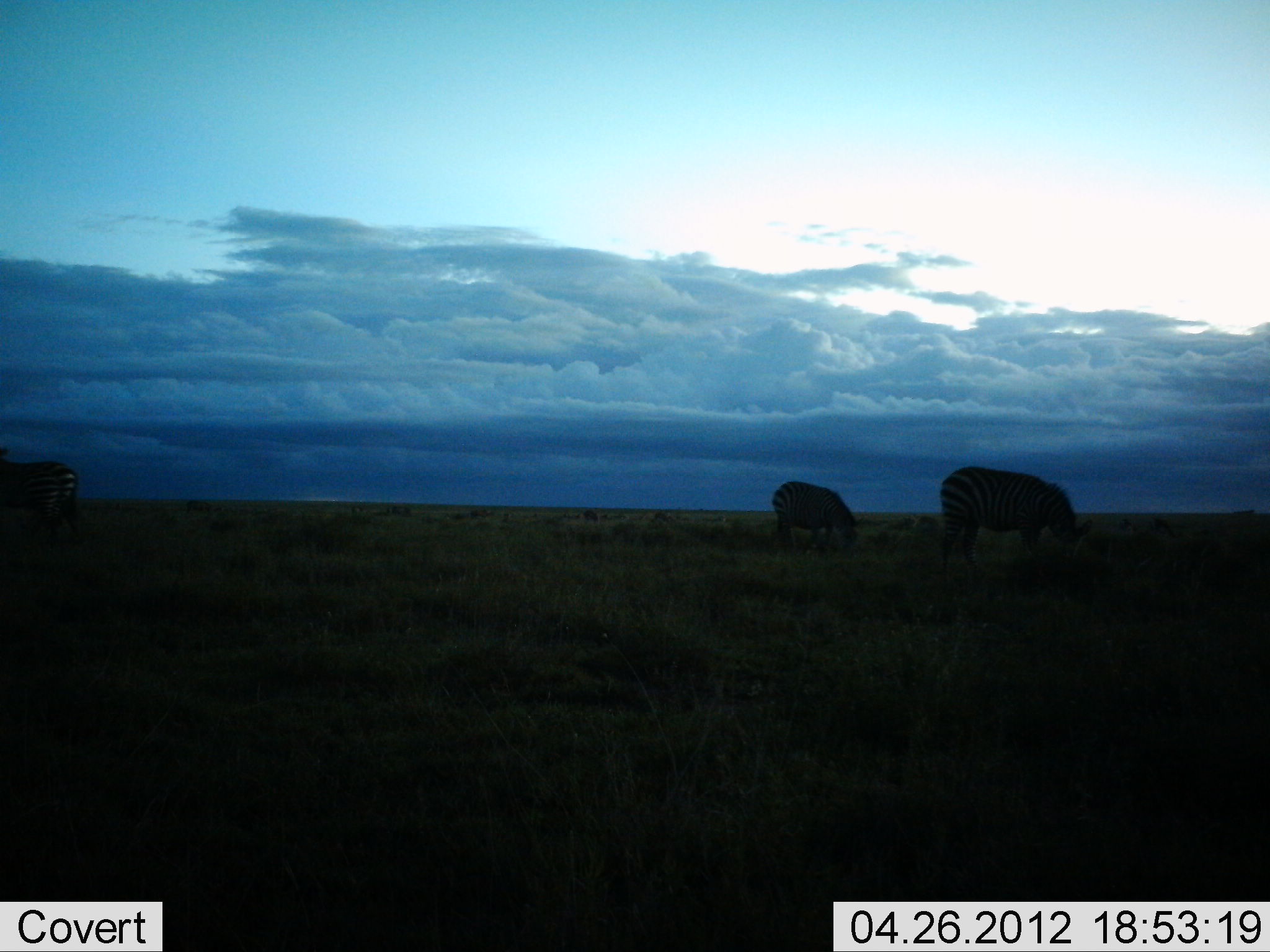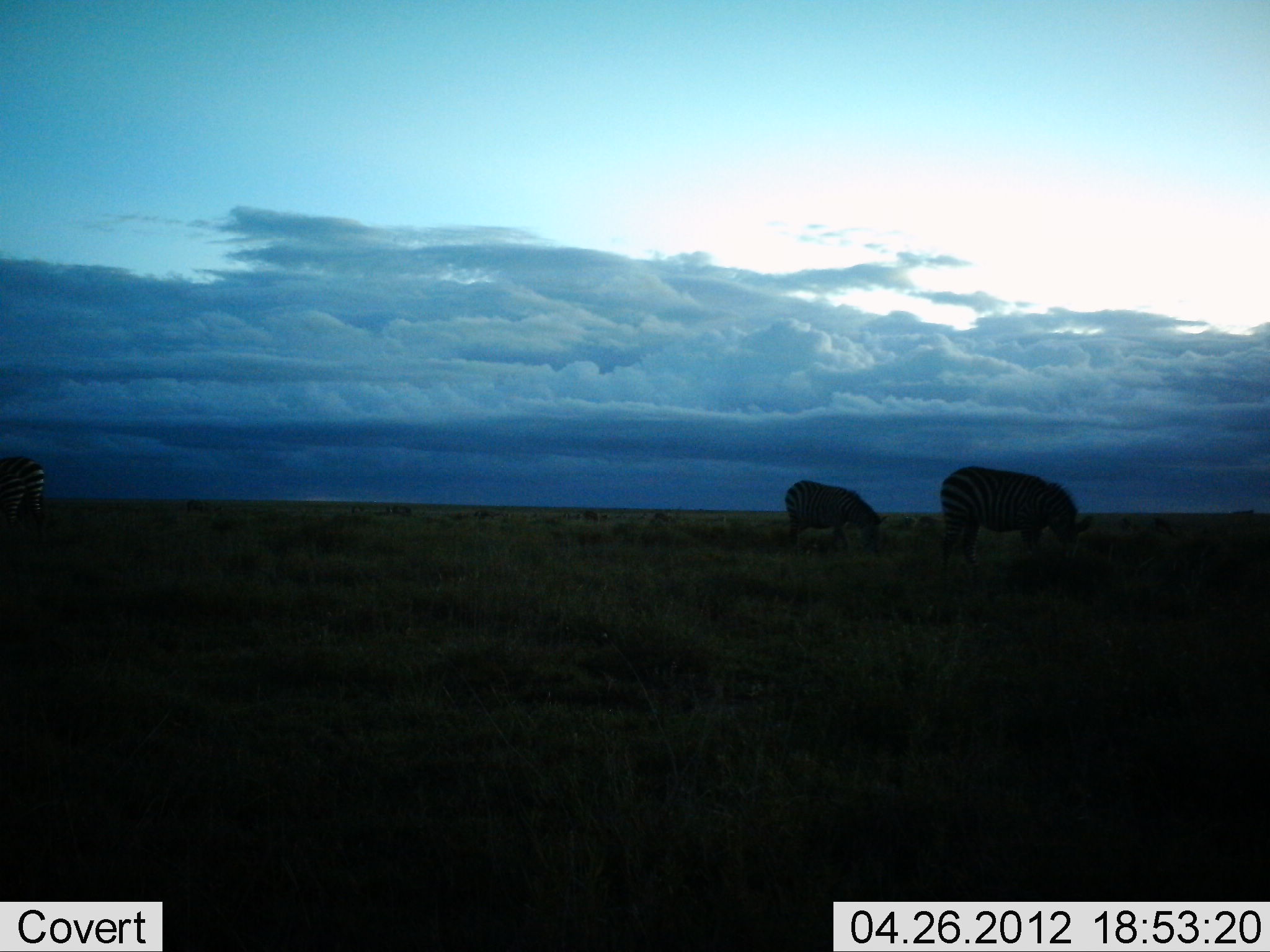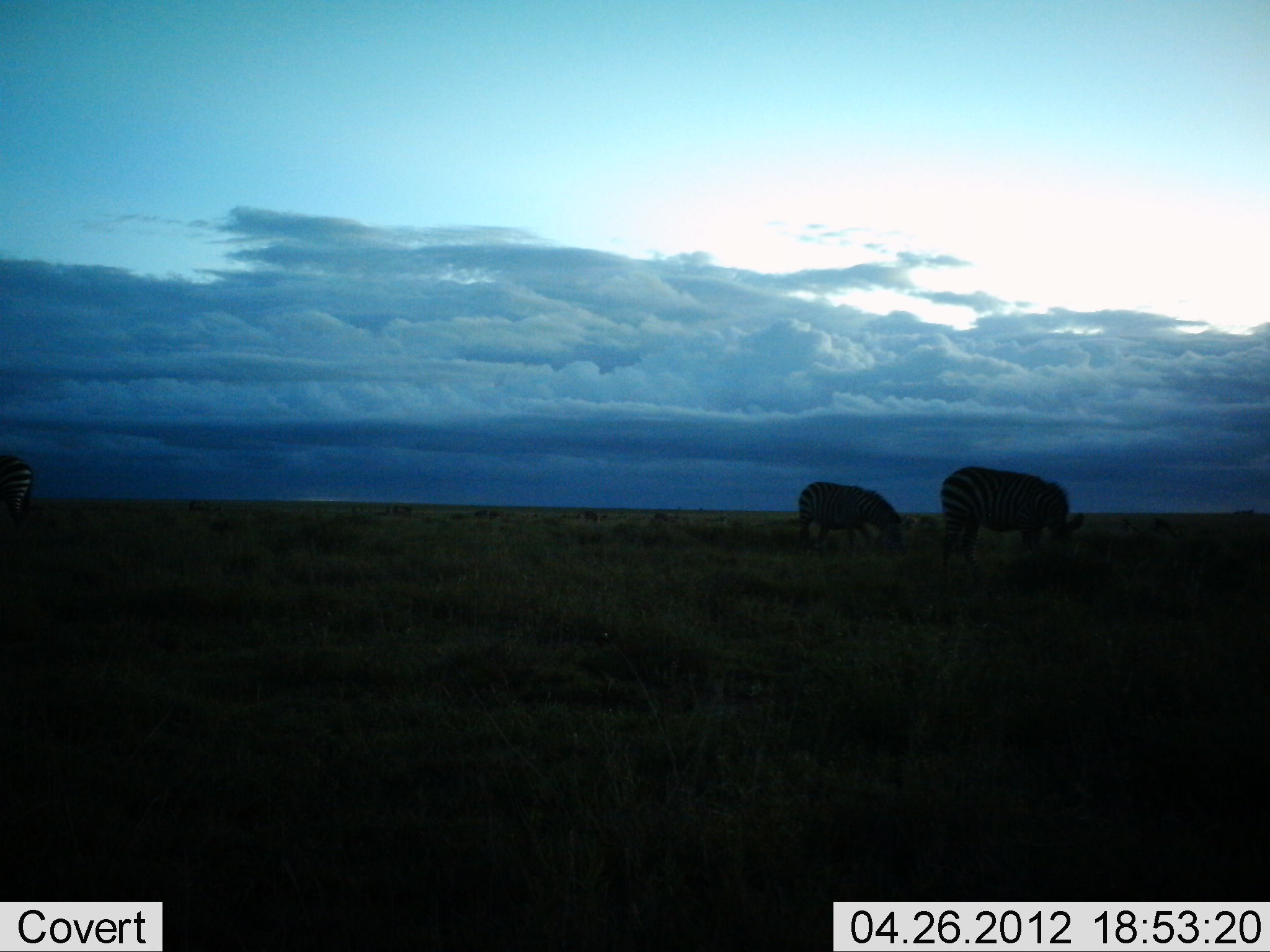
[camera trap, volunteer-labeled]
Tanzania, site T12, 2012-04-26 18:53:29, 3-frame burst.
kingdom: Animalia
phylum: Chordata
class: Mammalia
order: Perissodactyla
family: Equidae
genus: Equus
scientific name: Equus quagga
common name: plains zebra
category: zebra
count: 3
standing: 18%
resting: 0%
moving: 35%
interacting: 0%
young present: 0%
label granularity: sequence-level